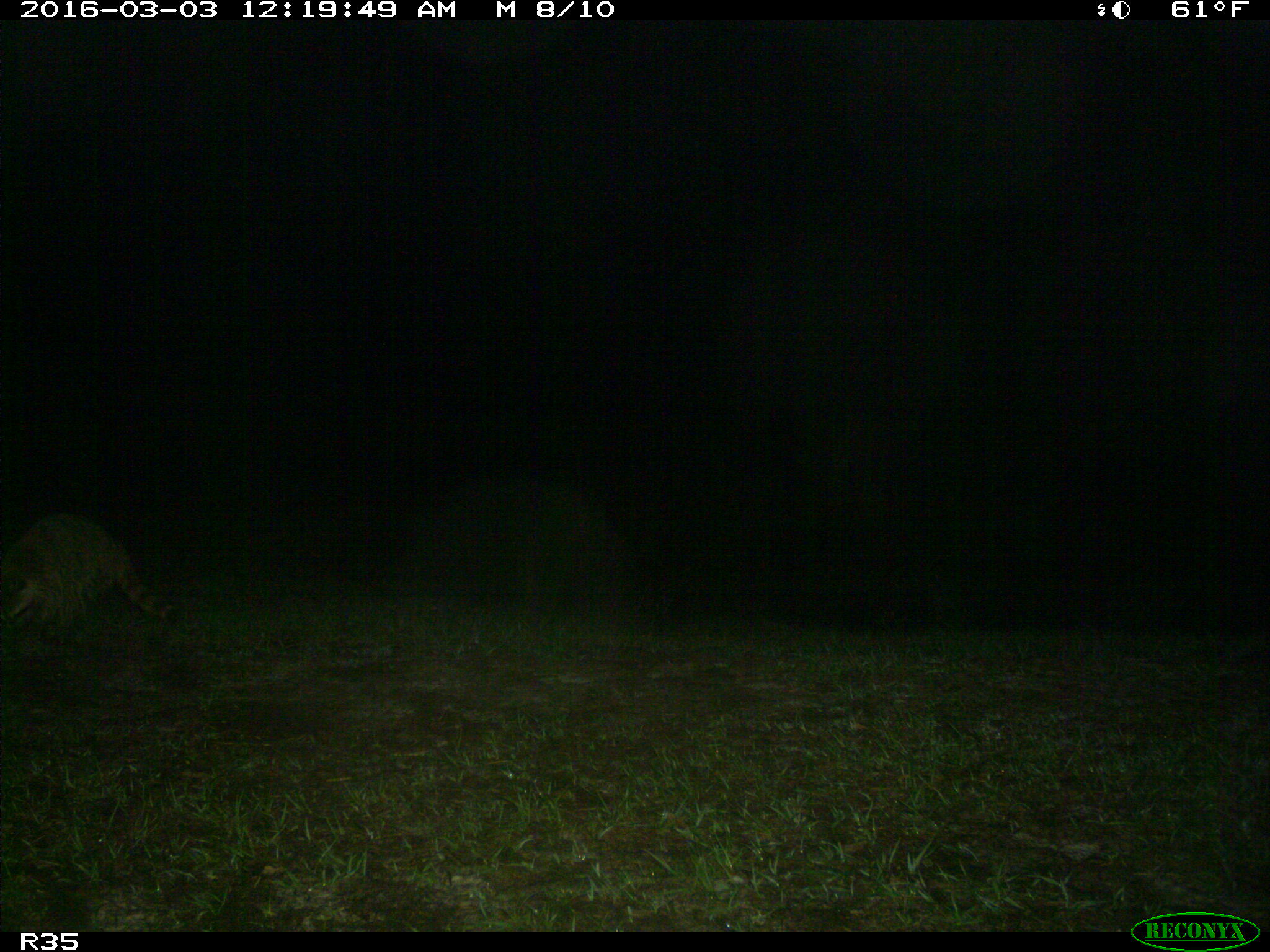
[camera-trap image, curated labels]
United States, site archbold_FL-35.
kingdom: Animalia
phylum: Chordata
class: Mammalia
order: Carnivora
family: Procyonidae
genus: Procyon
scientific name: Procyon lotor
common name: common raccoon